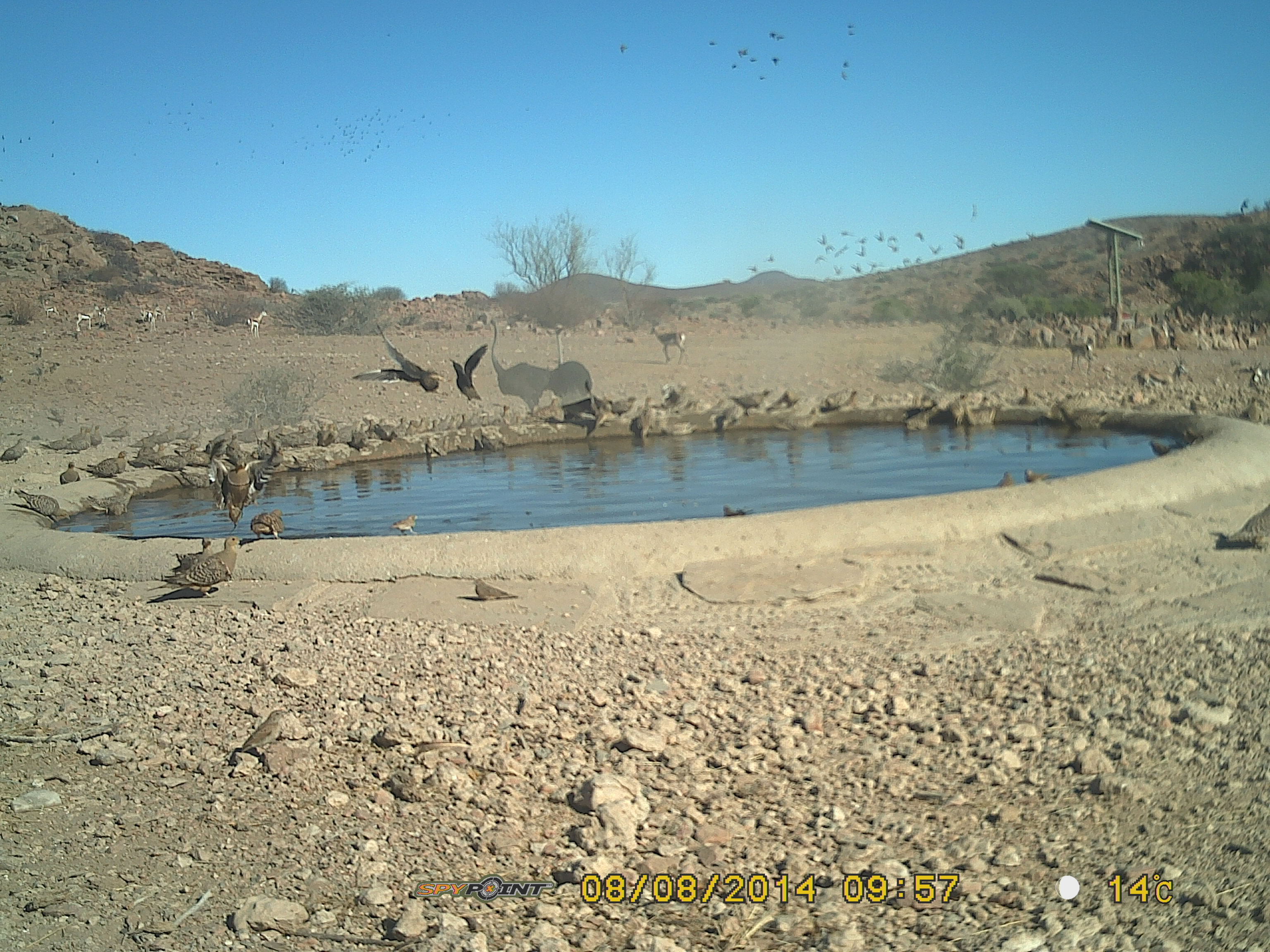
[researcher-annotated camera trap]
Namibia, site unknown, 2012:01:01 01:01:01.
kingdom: Animalia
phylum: Chordata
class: Aves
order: Pterocliformes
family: Pteroclidae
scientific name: Pteroclidae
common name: sandgrouse